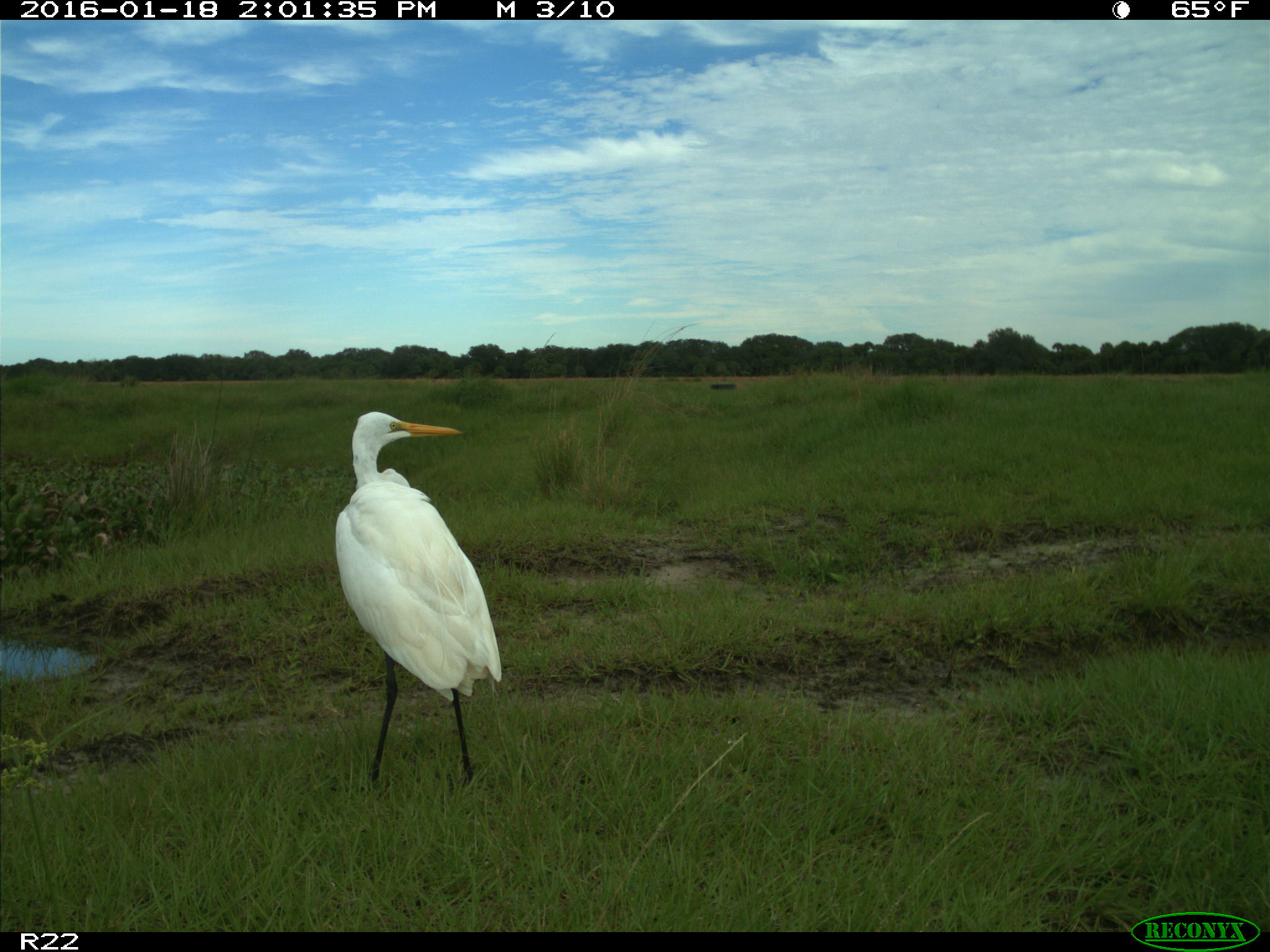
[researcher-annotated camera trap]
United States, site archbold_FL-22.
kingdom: Animalia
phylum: Chordata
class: Aves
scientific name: Aves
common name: birds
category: unidentified bird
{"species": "unidentified bird (birds) (Aves)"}